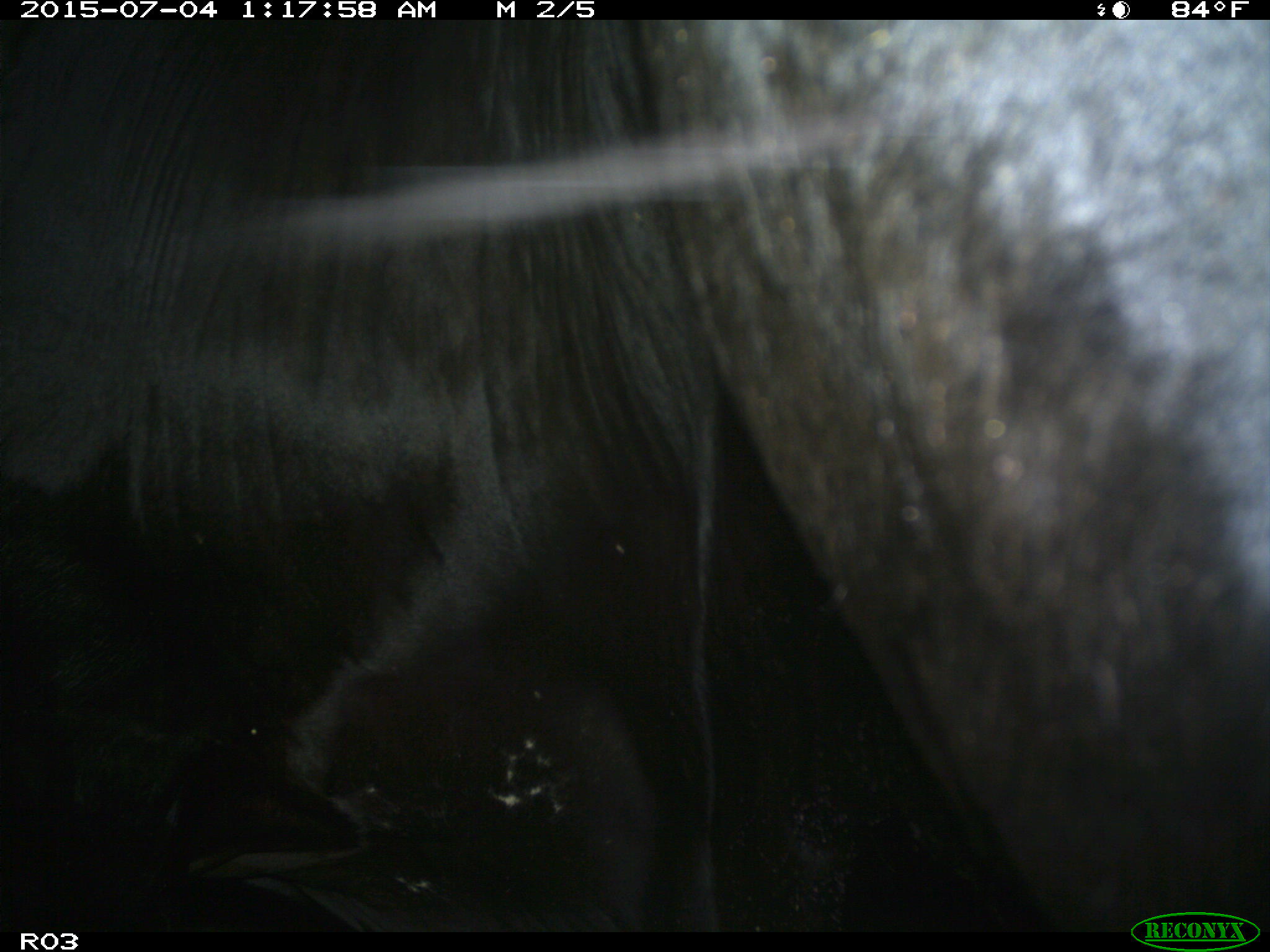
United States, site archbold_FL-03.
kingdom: Animalia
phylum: Chordata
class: Mammalia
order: Artiodactyla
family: Bovidae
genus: Bos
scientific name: Bos taurus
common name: domestic cow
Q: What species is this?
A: Bos taurus (domestic cow).